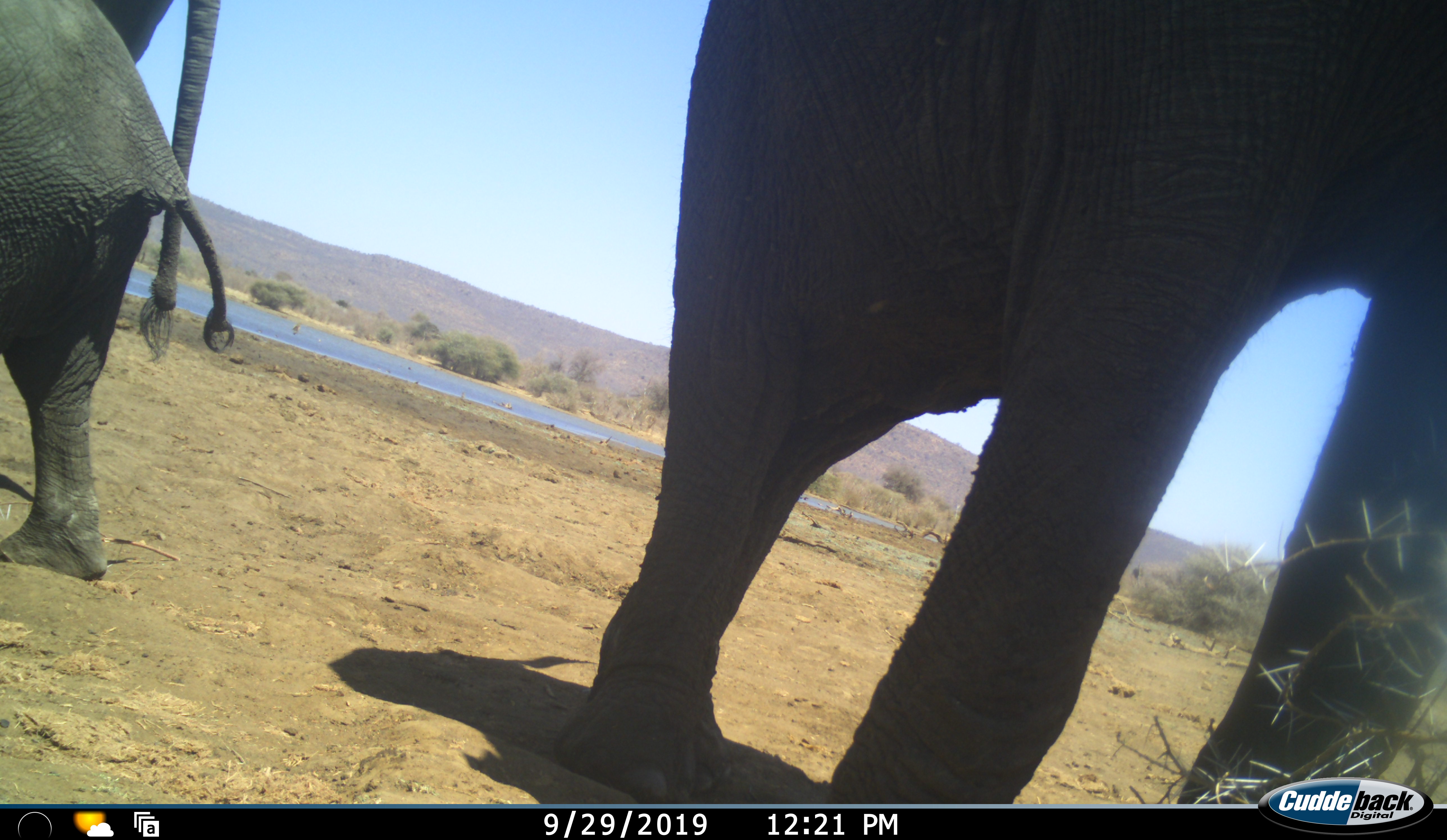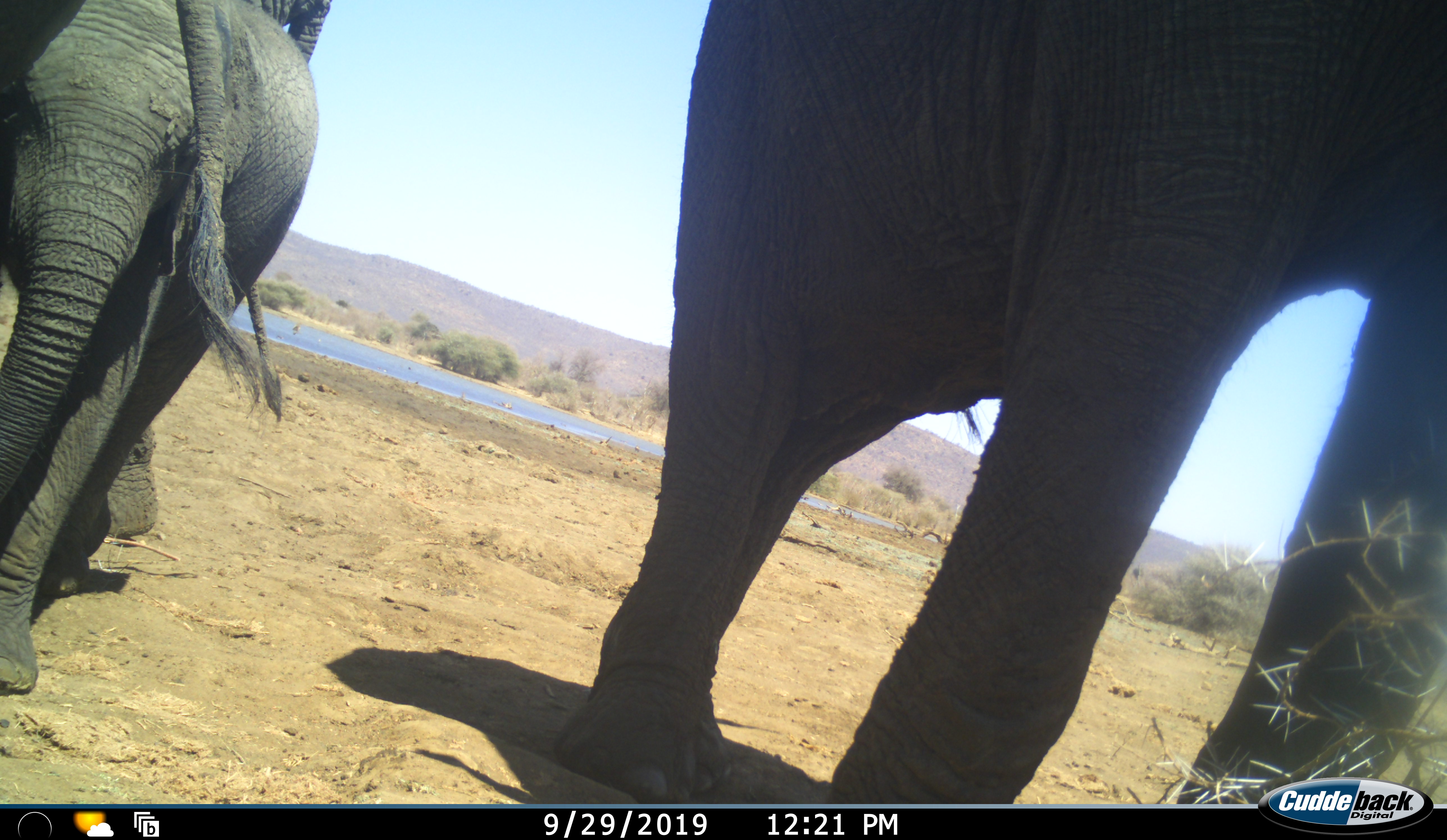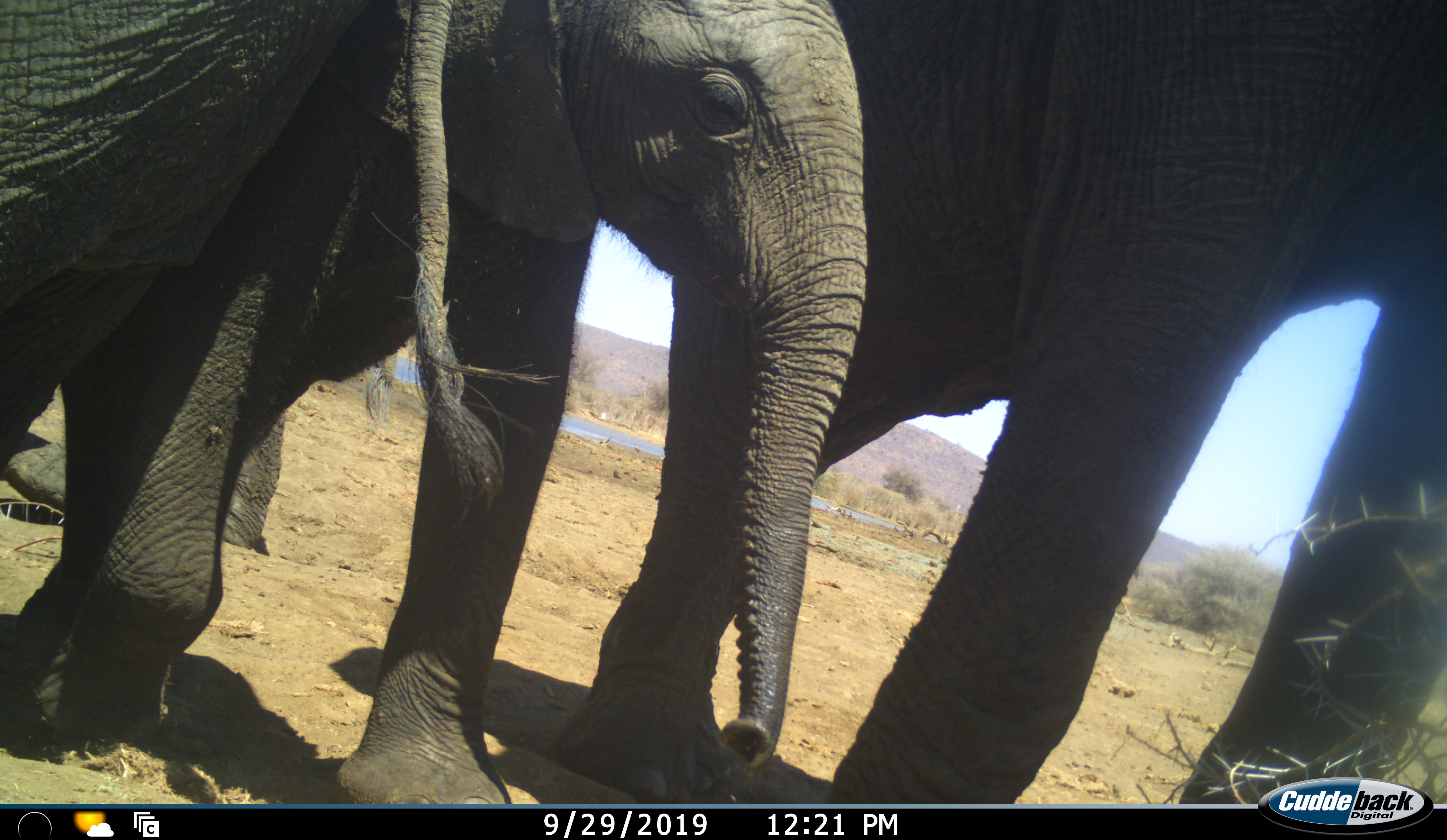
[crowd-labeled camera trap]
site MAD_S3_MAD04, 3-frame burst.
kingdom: Animalia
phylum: Chordata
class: Mammalia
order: Proboscidea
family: Elephantidae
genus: Loxodonta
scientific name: Loxodonta africana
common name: african bush elephant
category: elephant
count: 3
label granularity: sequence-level